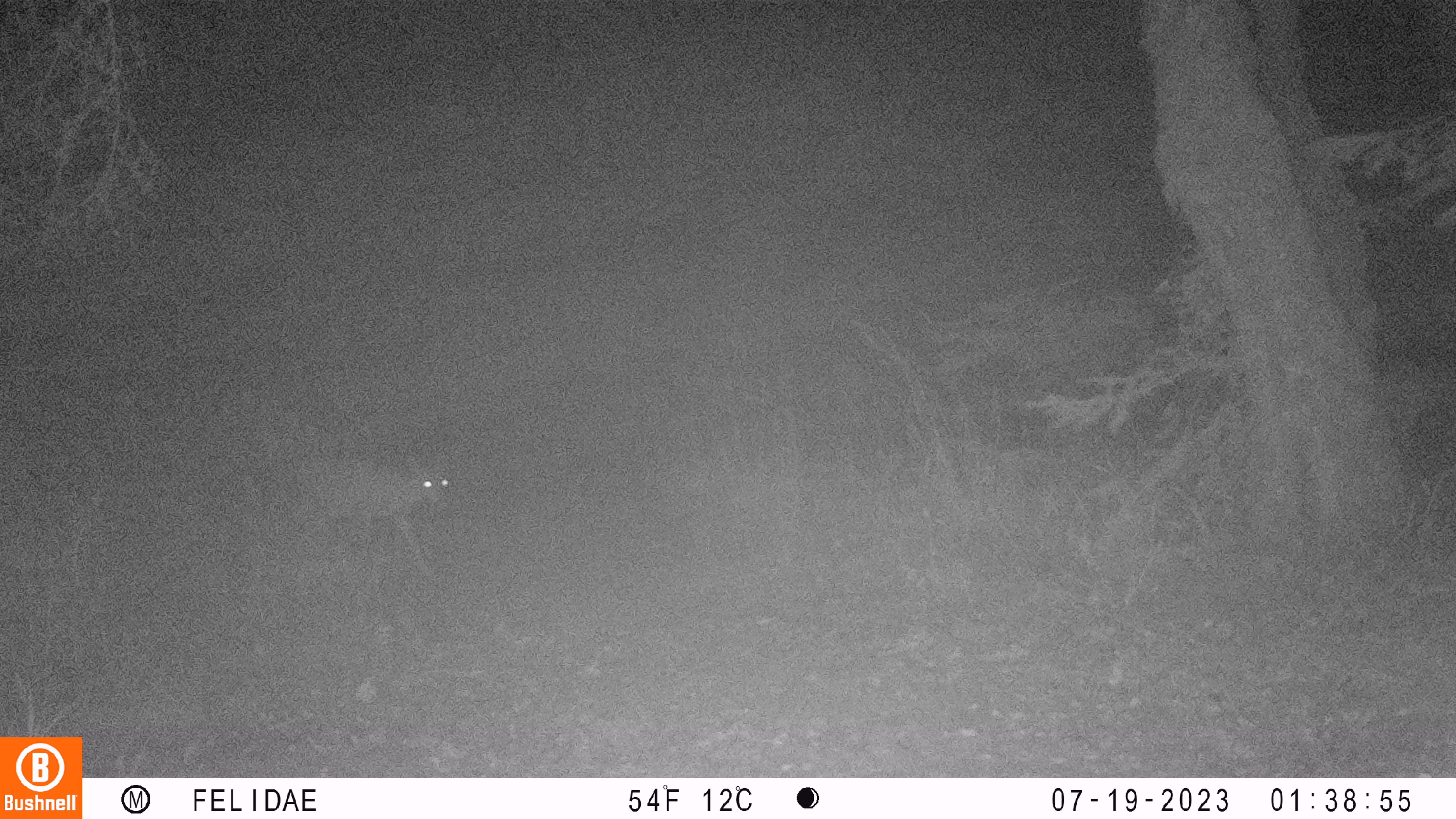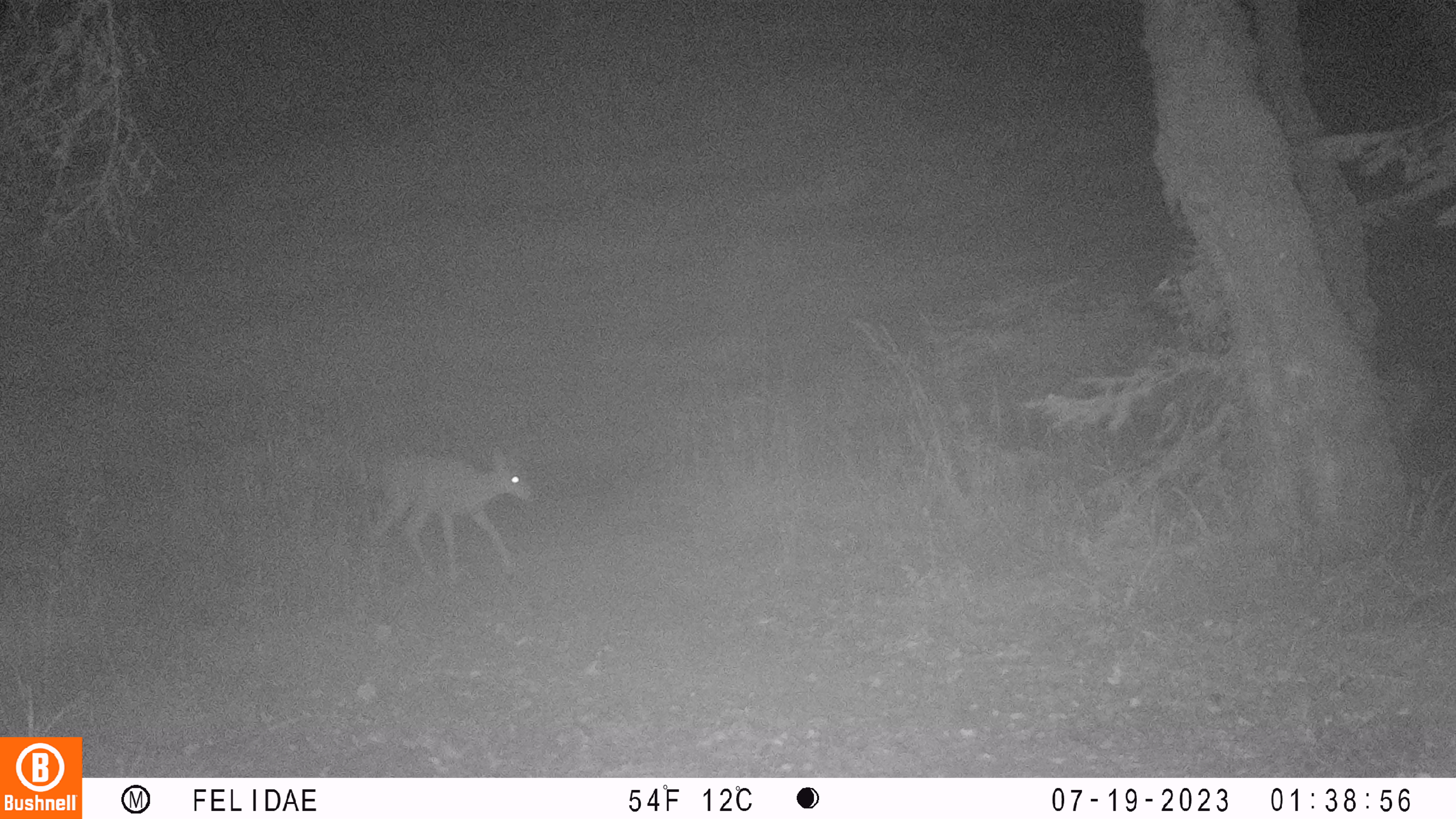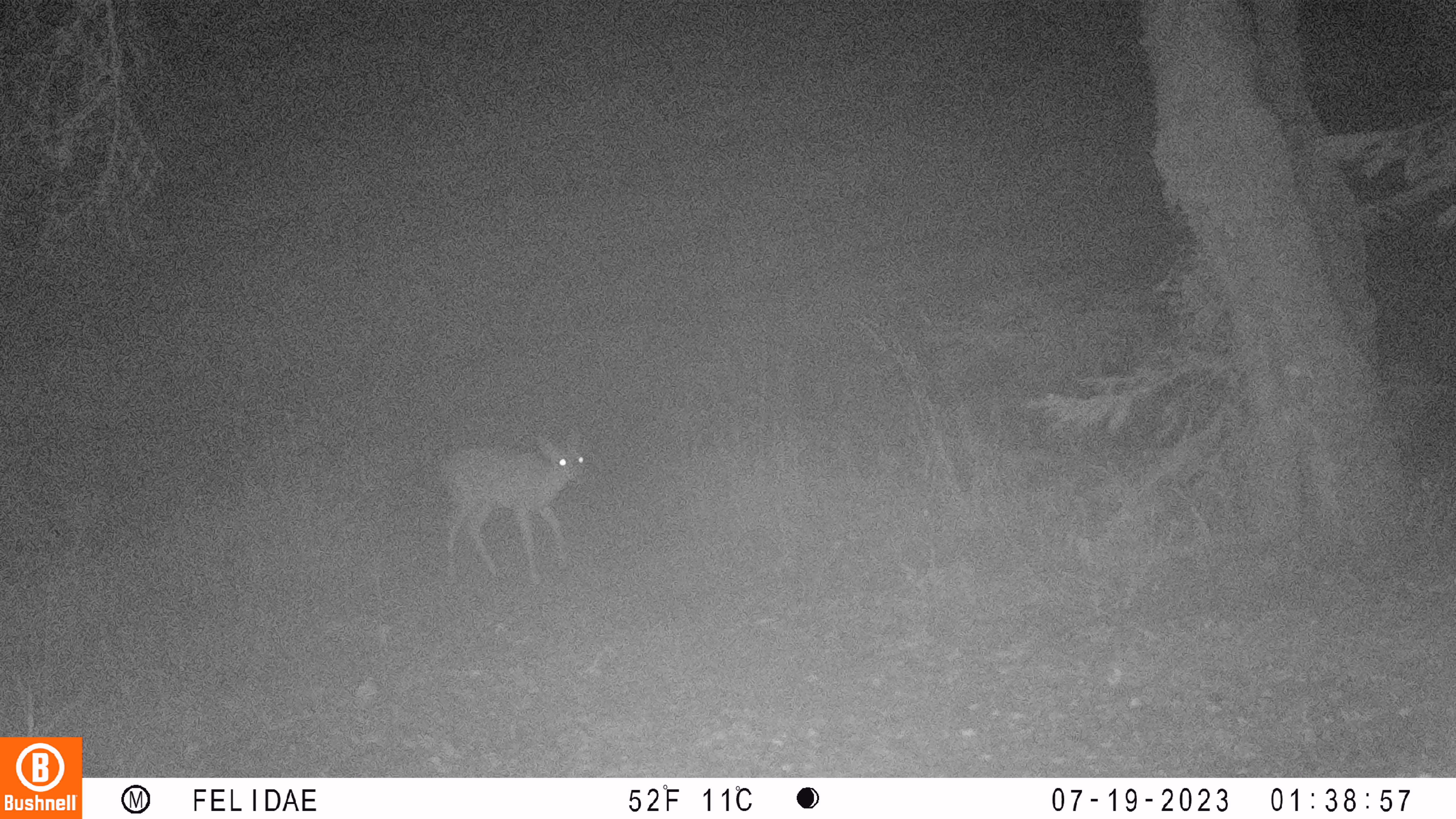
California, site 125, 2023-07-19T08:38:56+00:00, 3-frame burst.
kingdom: Animalia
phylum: Chordata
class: Mammalia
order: Artiodactyla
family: Cervidae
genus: Odocoileus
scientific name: Odocoileus hemionus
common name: mule deer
Mule deer (Odocoileus hemionus).